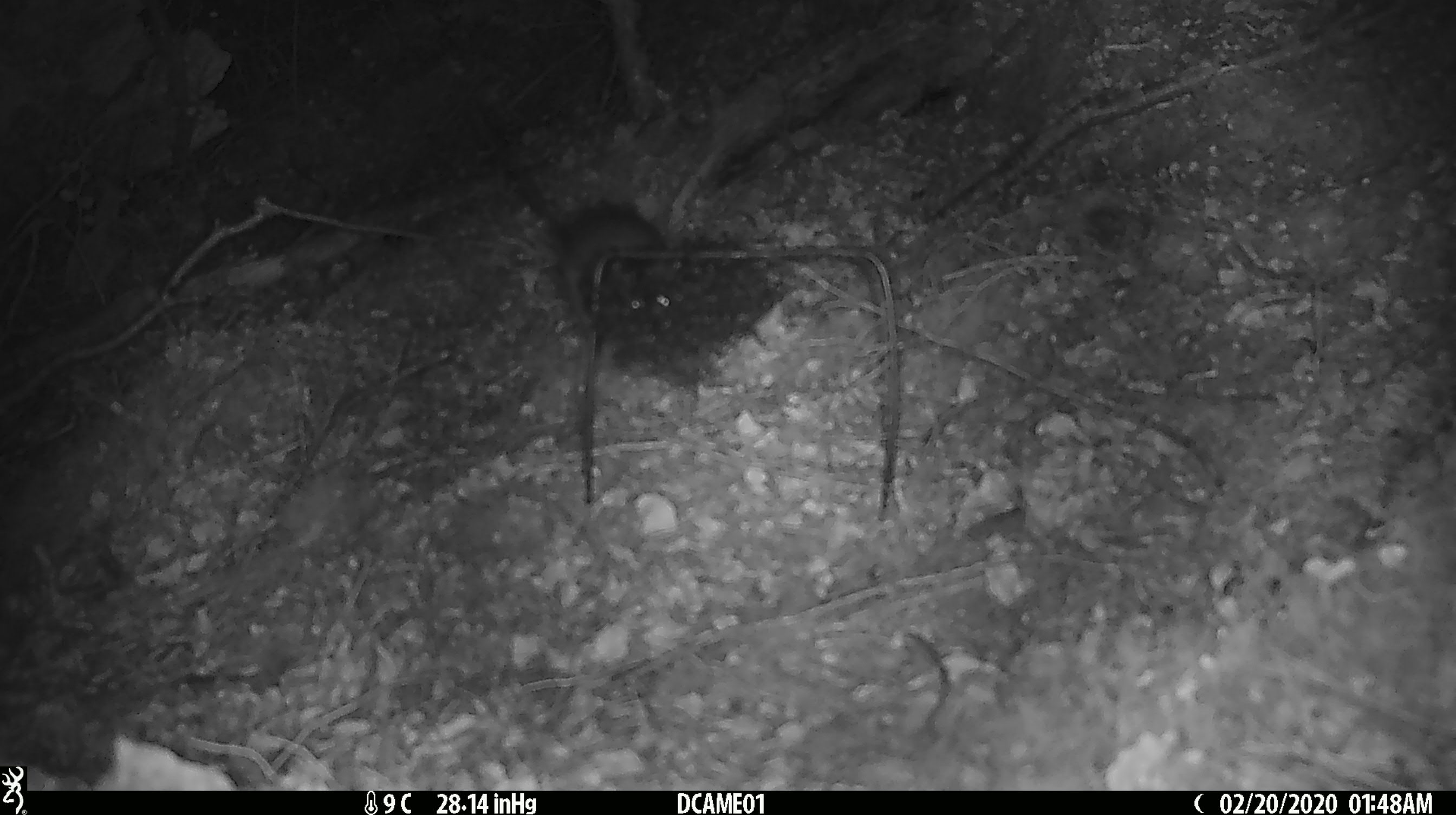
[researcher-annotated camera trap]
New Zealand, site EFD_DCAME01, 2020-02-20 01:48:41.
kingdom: Animalia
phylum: Chordata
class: Mammalia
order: Rodentia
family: Muridae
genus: Mus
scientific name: Mus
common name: mouse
Mouse (Mus).